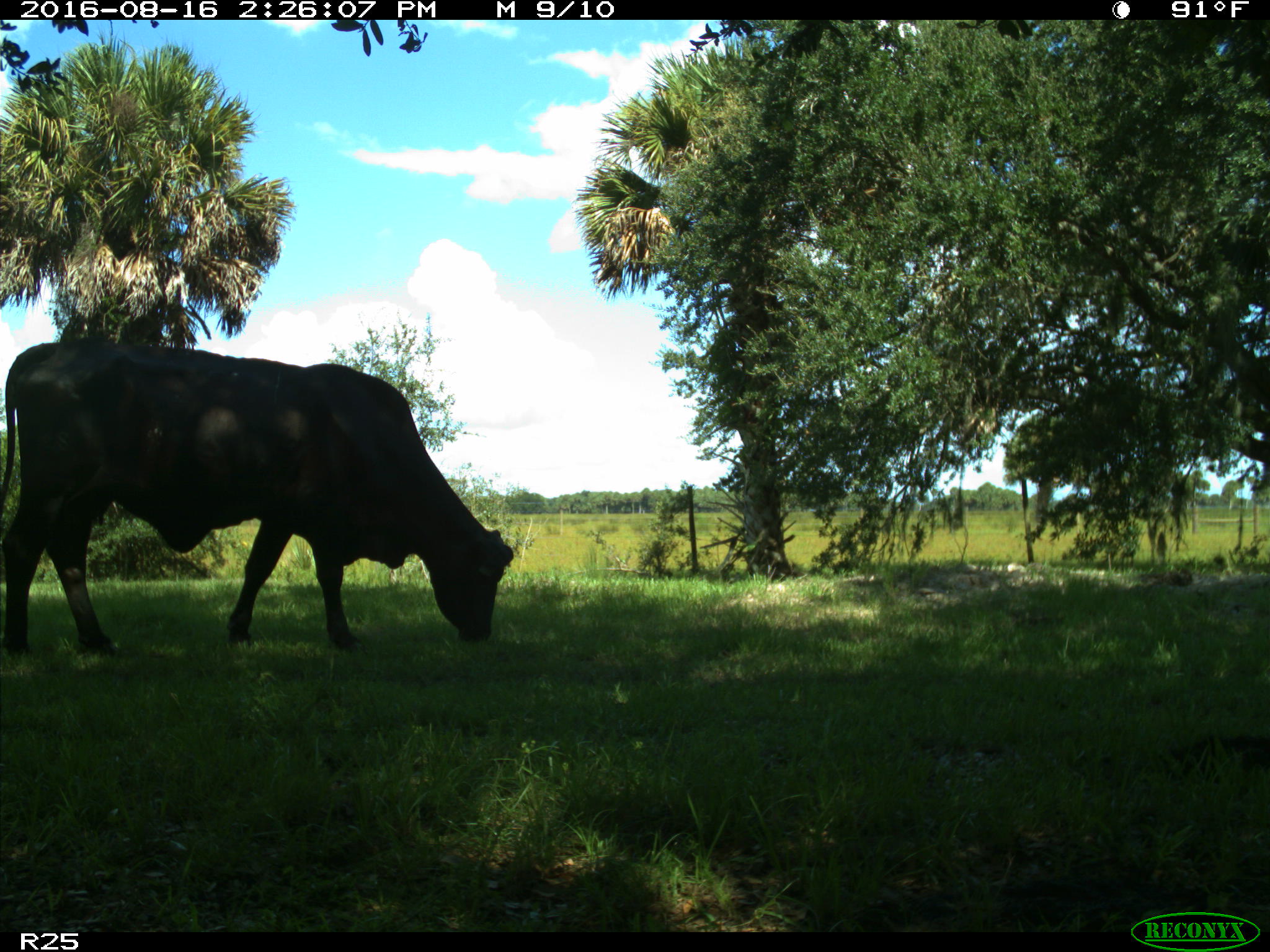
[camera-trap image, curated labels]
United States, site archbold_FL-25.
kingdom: Animalia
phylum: Chordata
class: Mammalia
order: Artiodactyla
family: Bovidae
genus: Bos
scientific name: Bos taurus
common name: domestic cow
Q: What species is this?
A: Bos taurus (domestic cow).